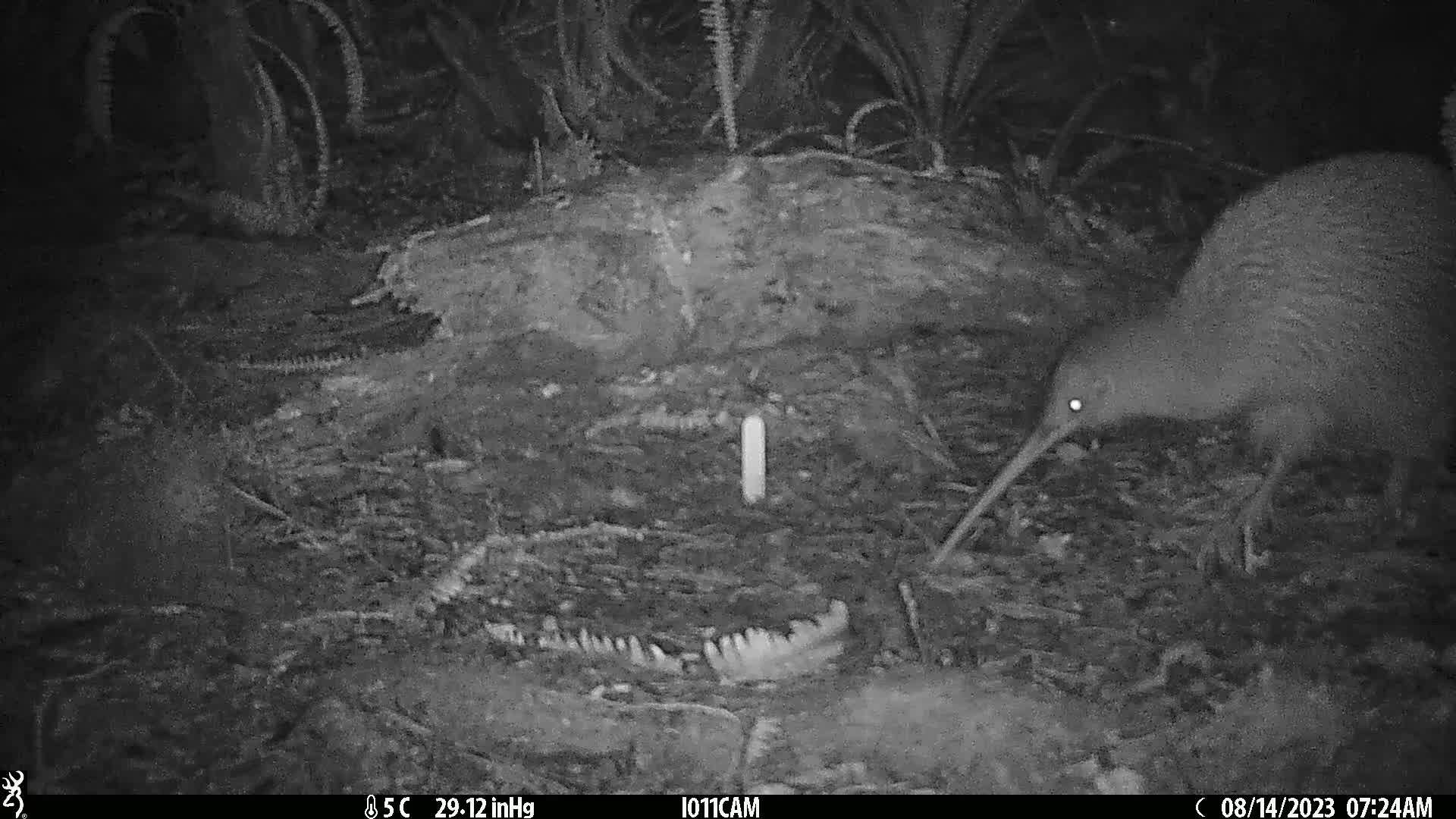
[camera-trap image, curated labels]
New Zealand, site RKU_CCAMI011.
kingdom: Animalia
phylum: Chordata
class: Aves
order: Apterygiformes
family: Apterygidae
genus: Apteryx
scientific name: Apteryx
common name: kiwi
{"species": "kiwi (Apteryx)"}